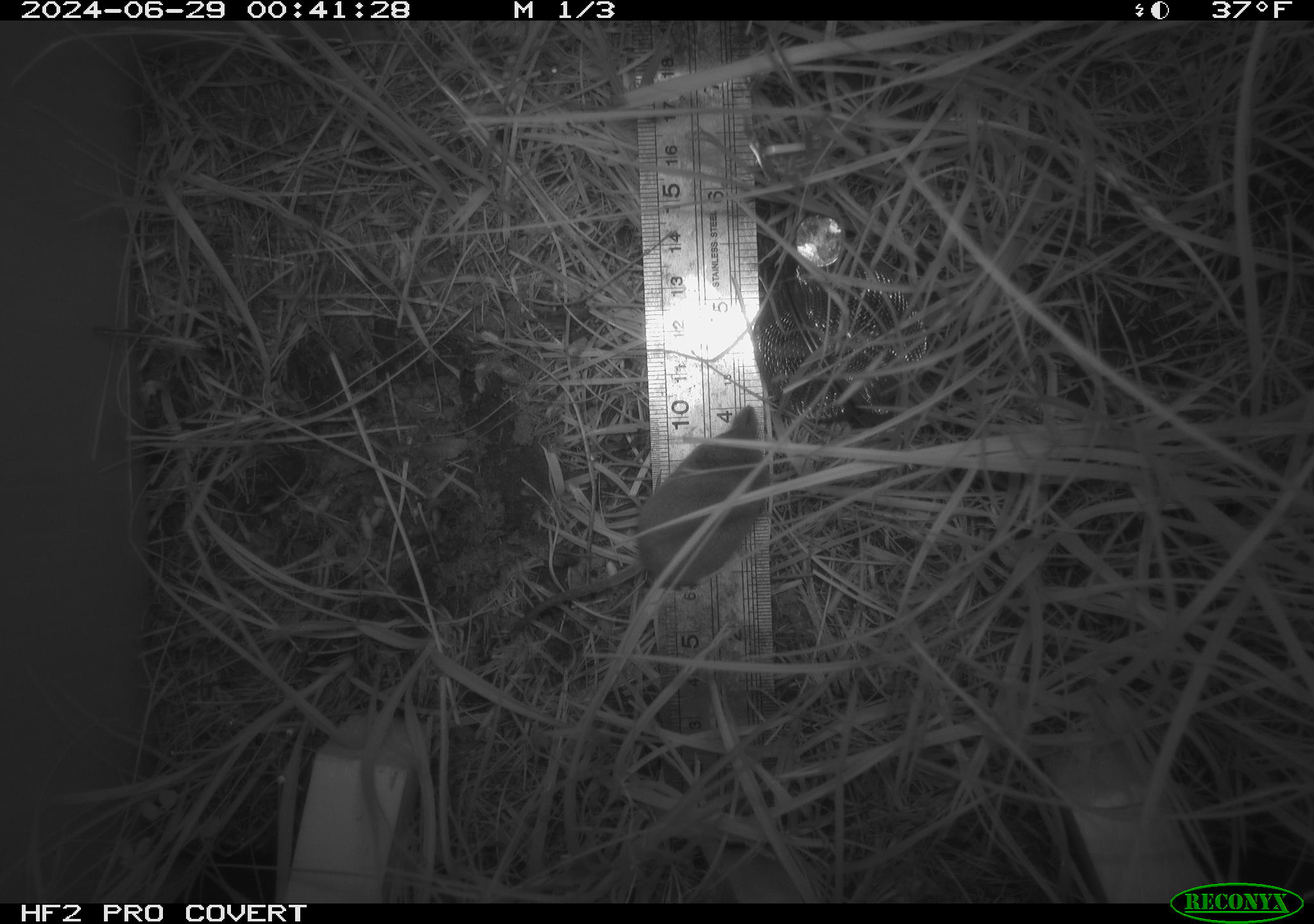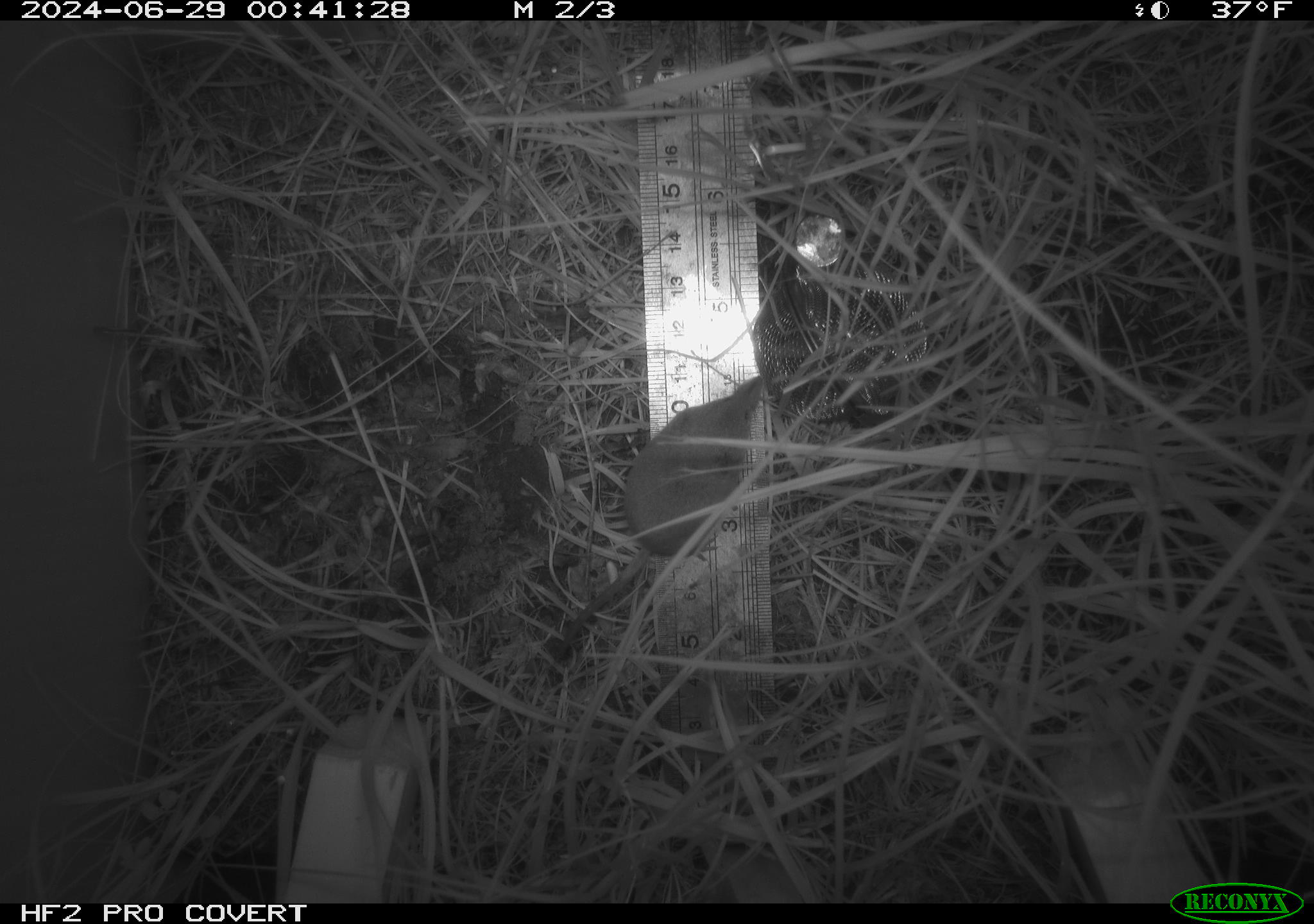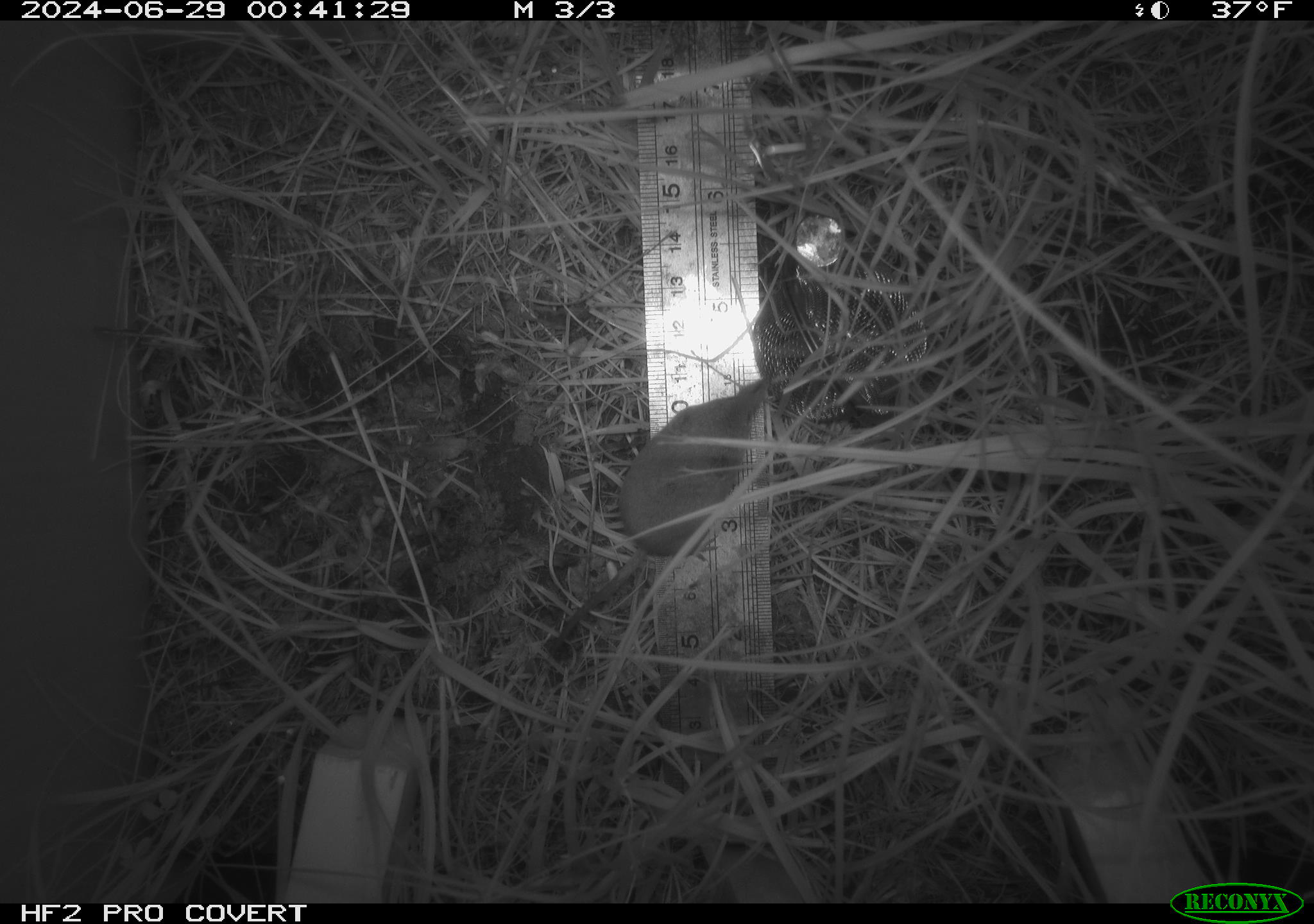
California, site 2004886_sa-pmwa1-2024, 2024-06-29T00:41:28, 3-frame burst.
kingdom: Animalia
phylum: Chordata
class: Mammalia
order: Eulipotyphla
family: Soricidae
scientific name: Soricidae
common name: shrews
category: soricidae family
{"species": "soricidae family (shrews) (Soricidae)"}